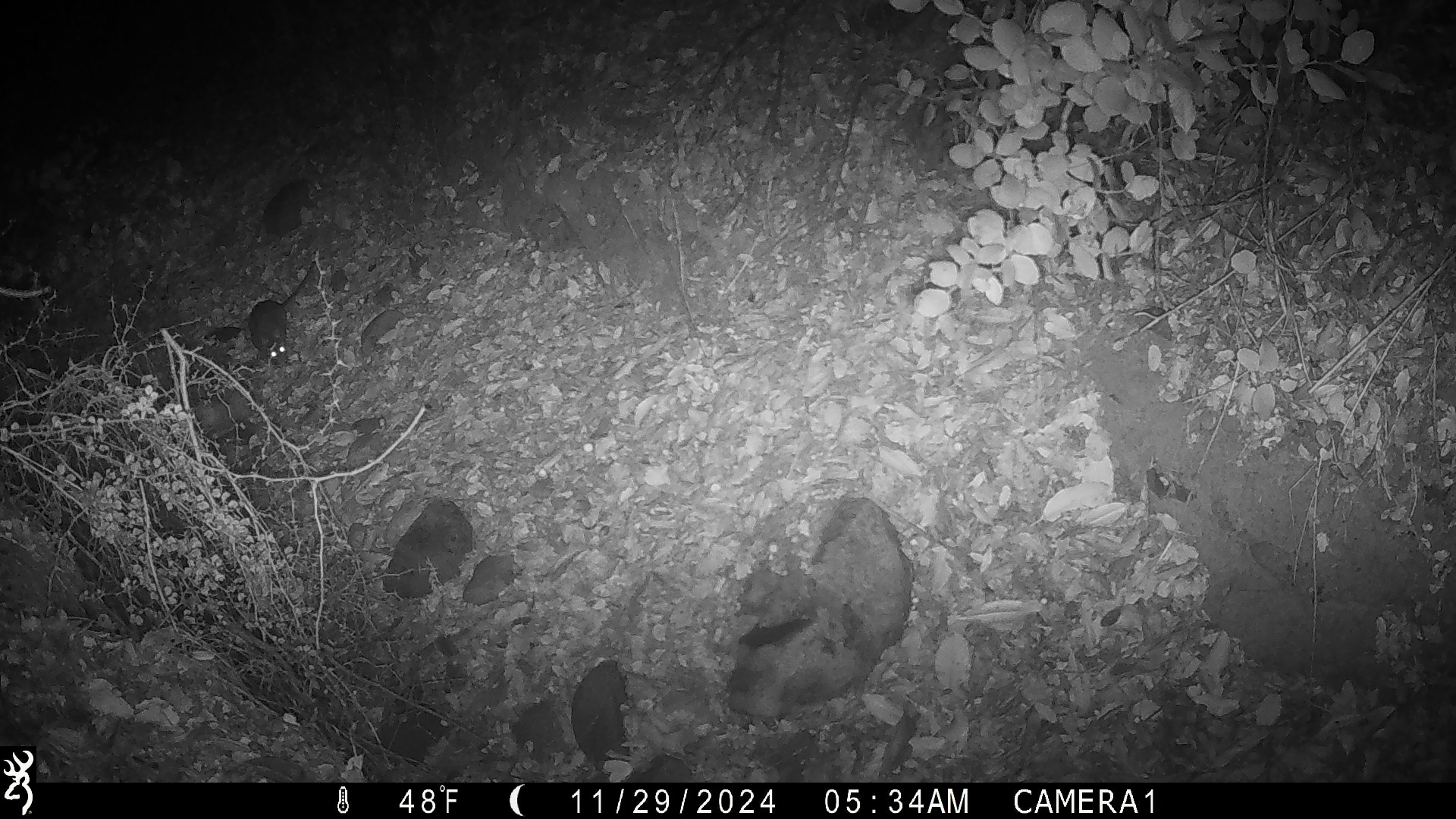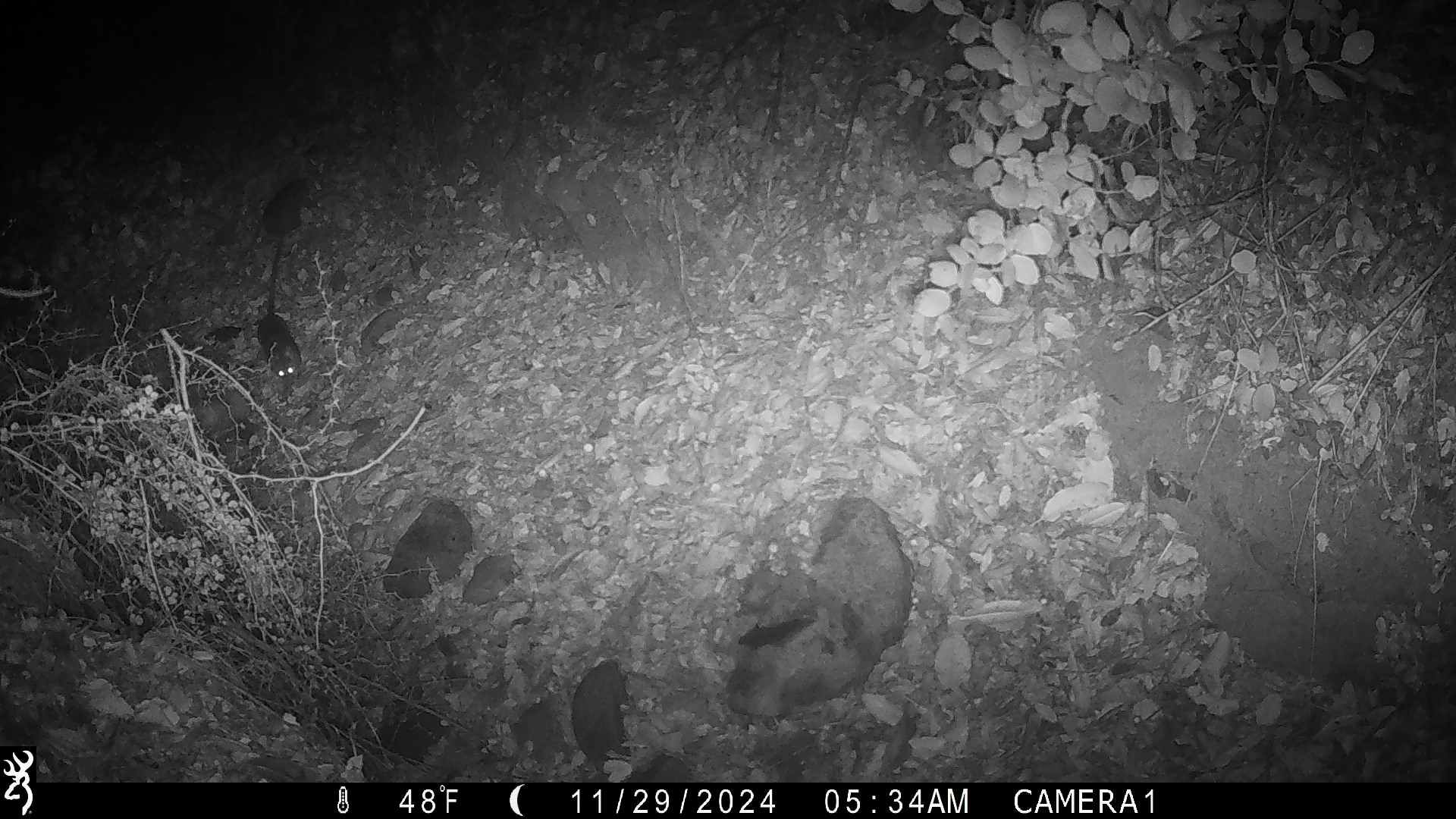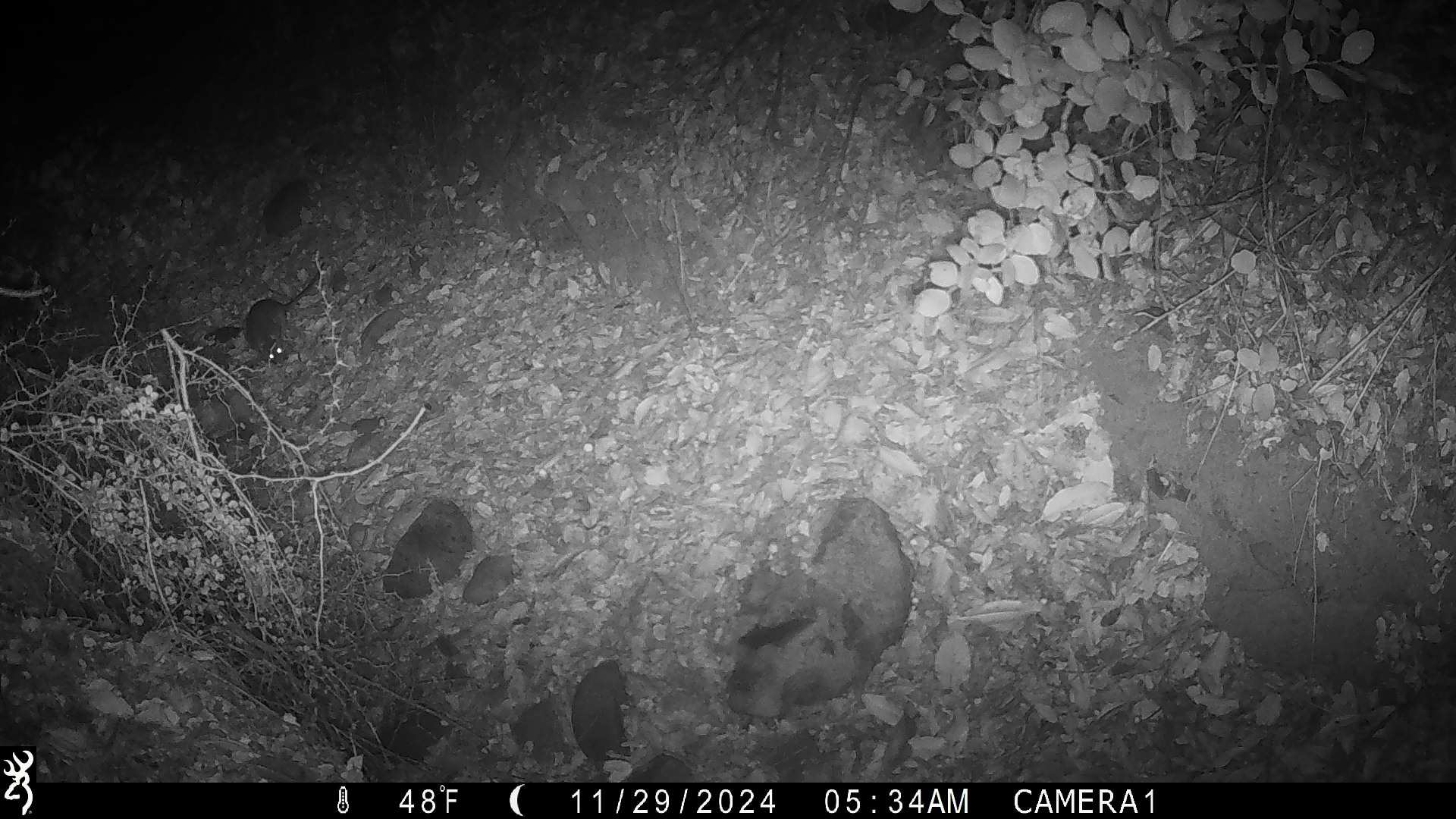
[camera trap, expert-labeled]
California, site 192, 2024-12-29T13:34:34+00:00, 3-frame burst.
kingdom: Animalia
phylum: Chordata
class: Mammalia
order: Rodentia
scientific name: Rodentia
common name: mouse or rat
Mouse or rat (Rodentia).